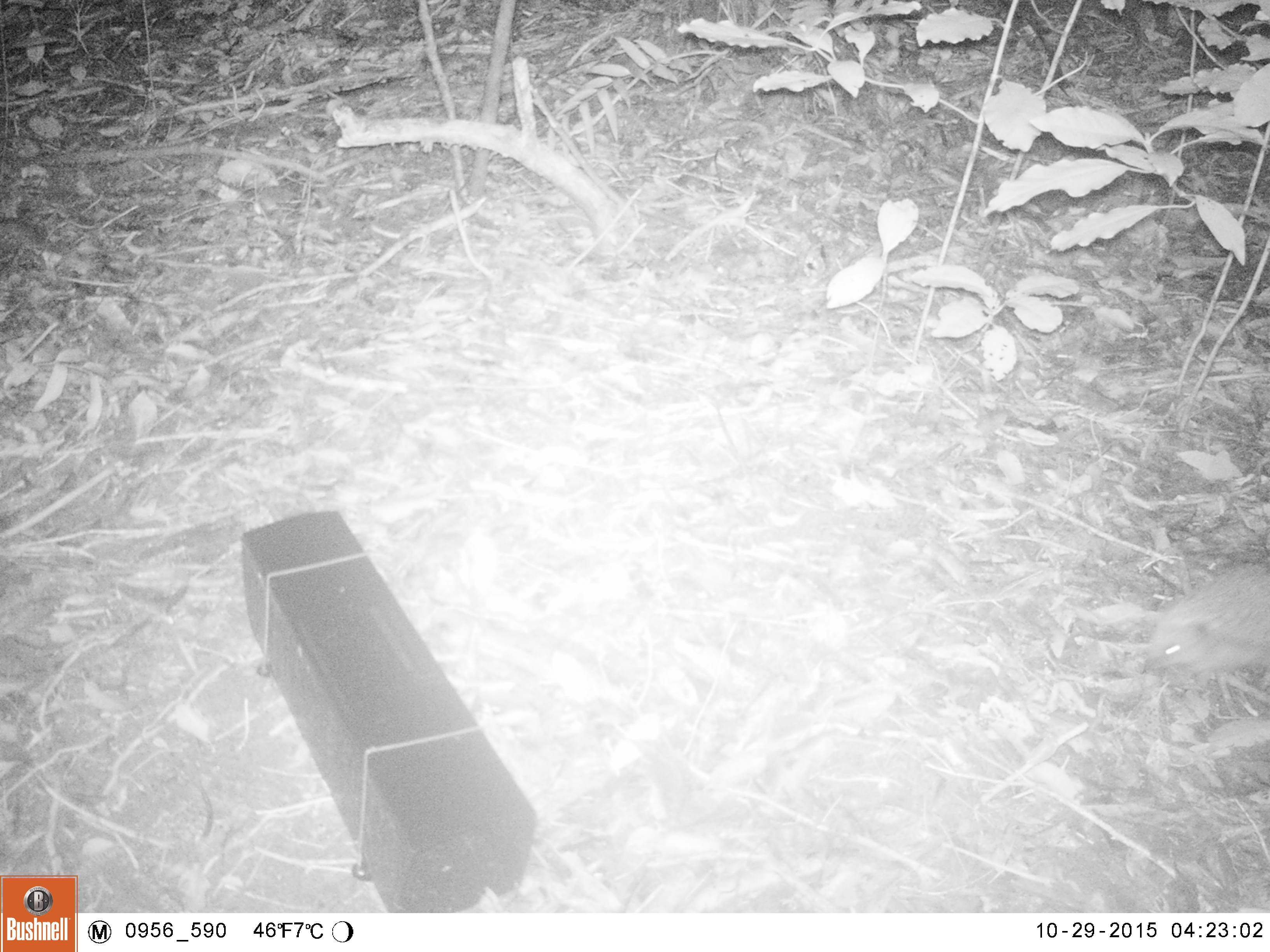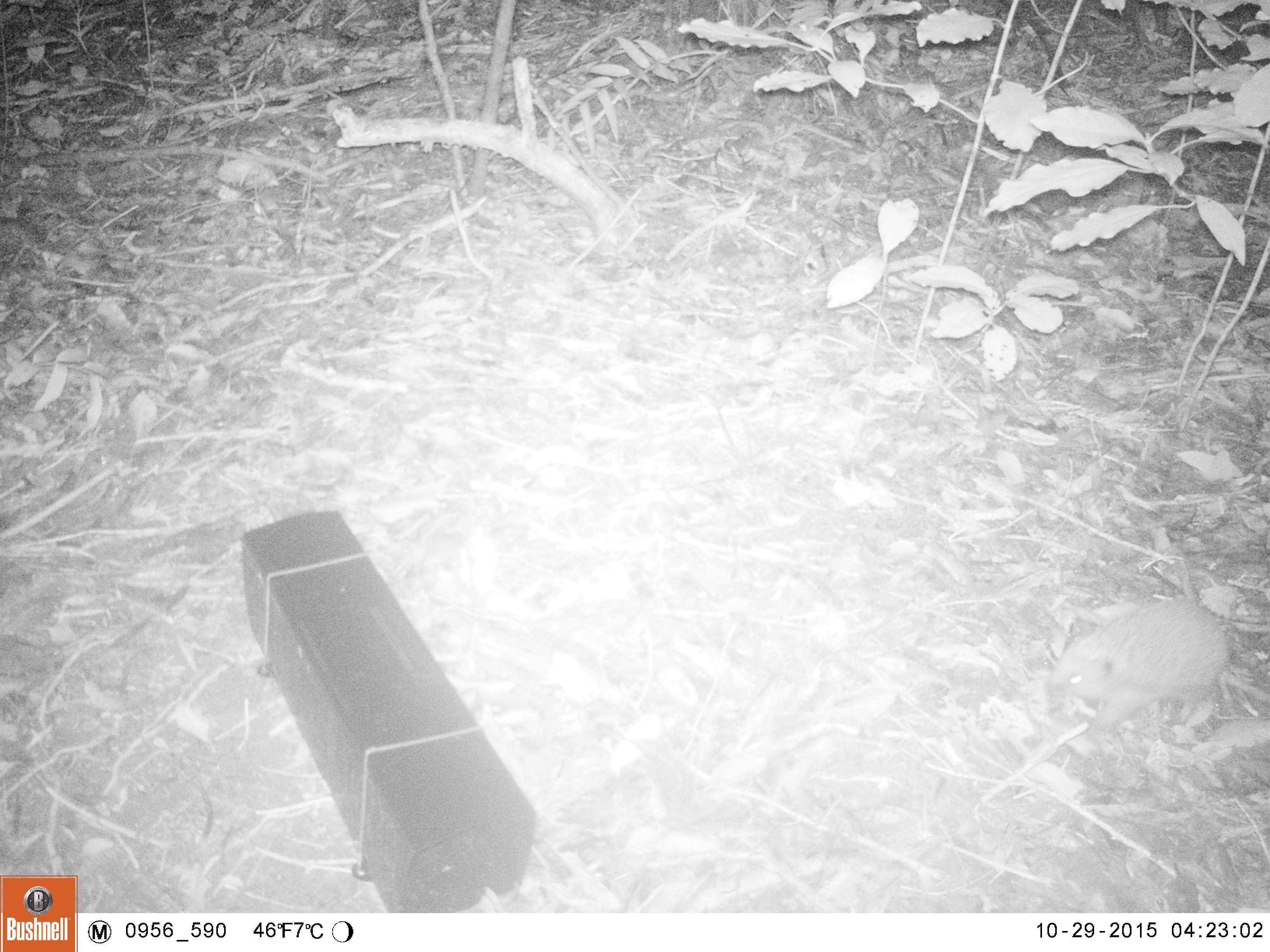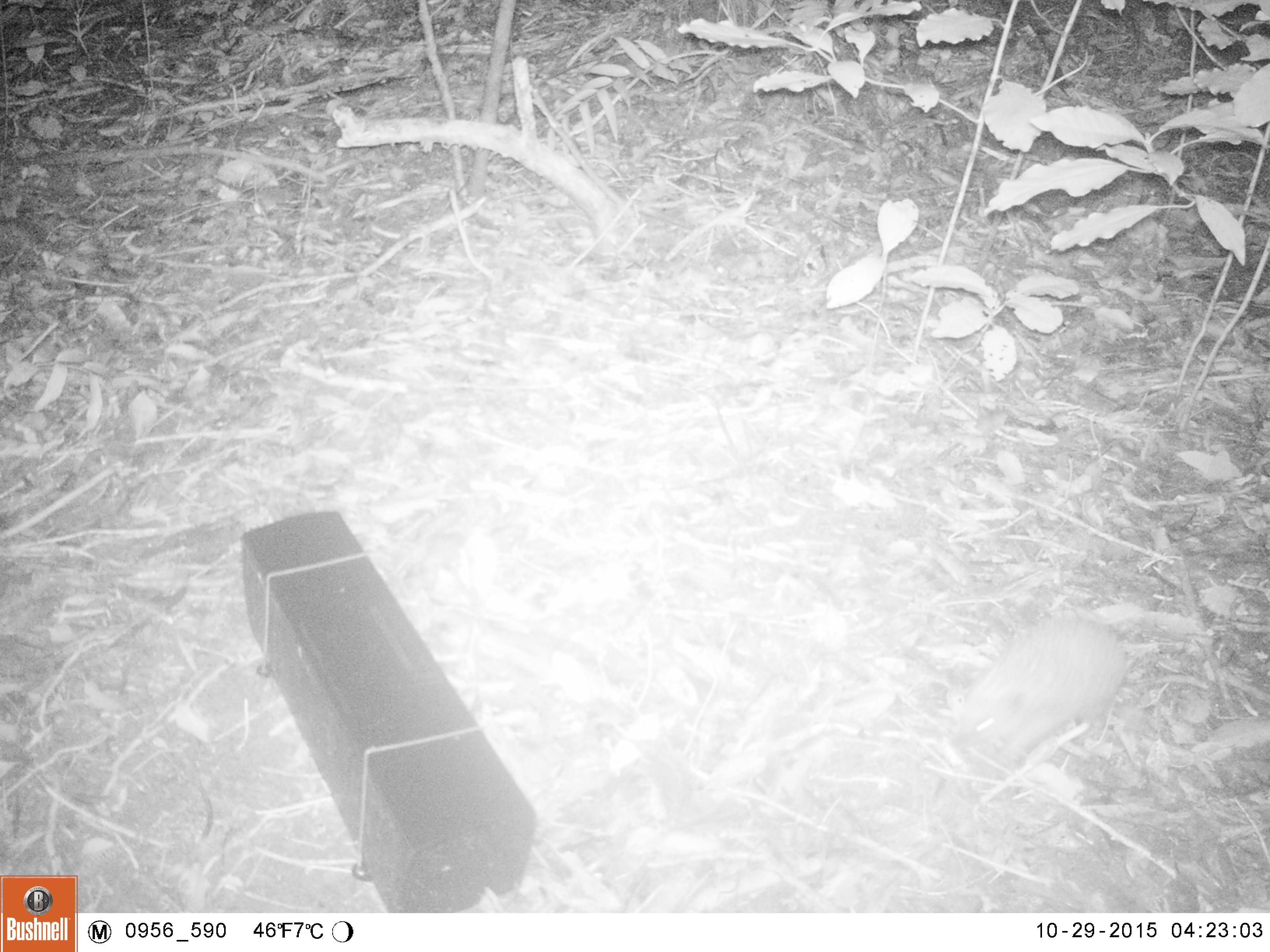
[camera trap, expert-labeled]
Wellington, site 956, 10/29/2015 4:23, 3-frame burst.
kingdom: Animalia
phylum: Chordata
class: Mammalia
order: Eulipotyphla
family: Erinaceidae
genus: Erinaceus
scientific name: Erinaceus europaeus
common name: hedgehog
Hedgehog (Erinaceus europaeus).